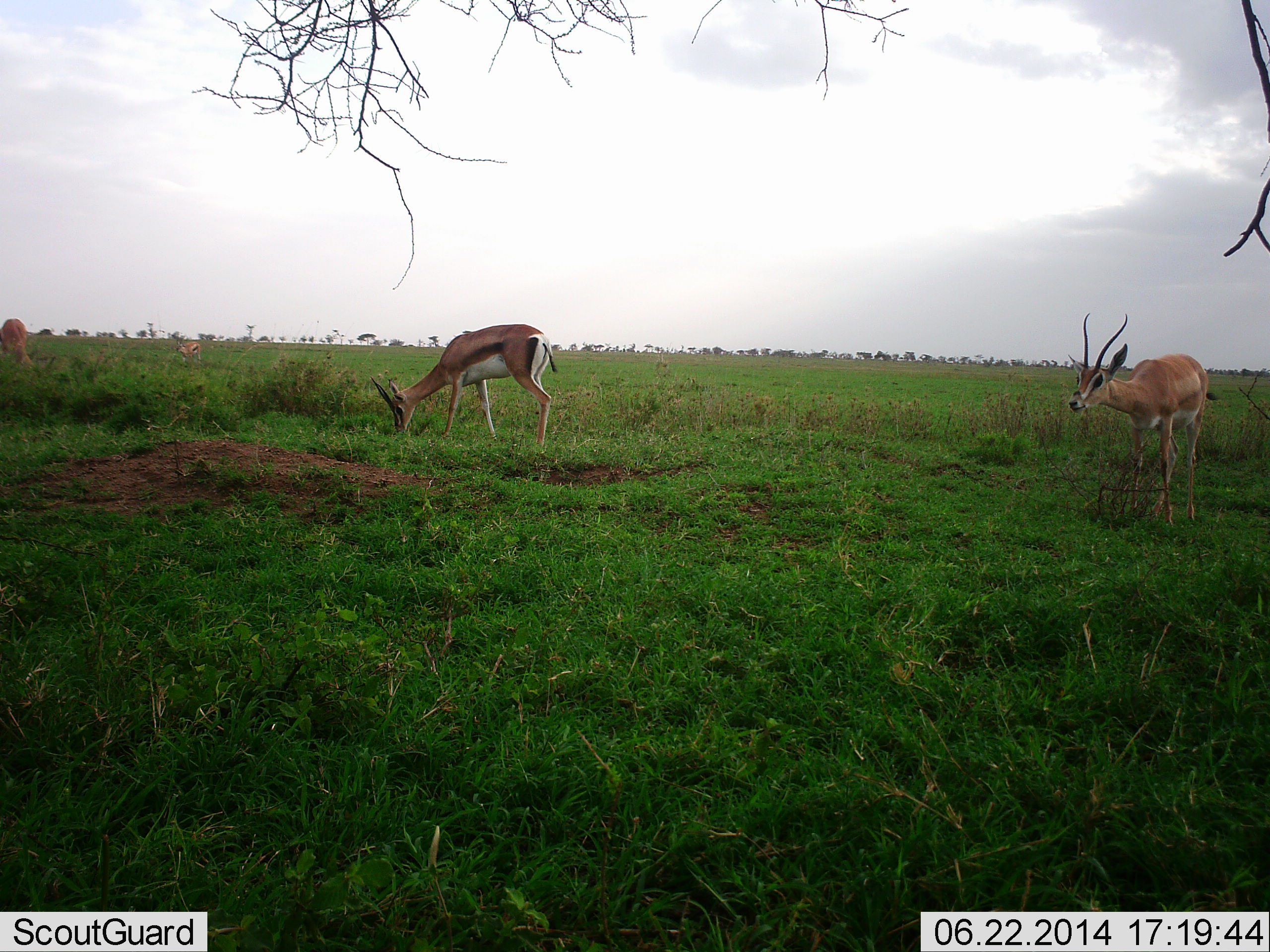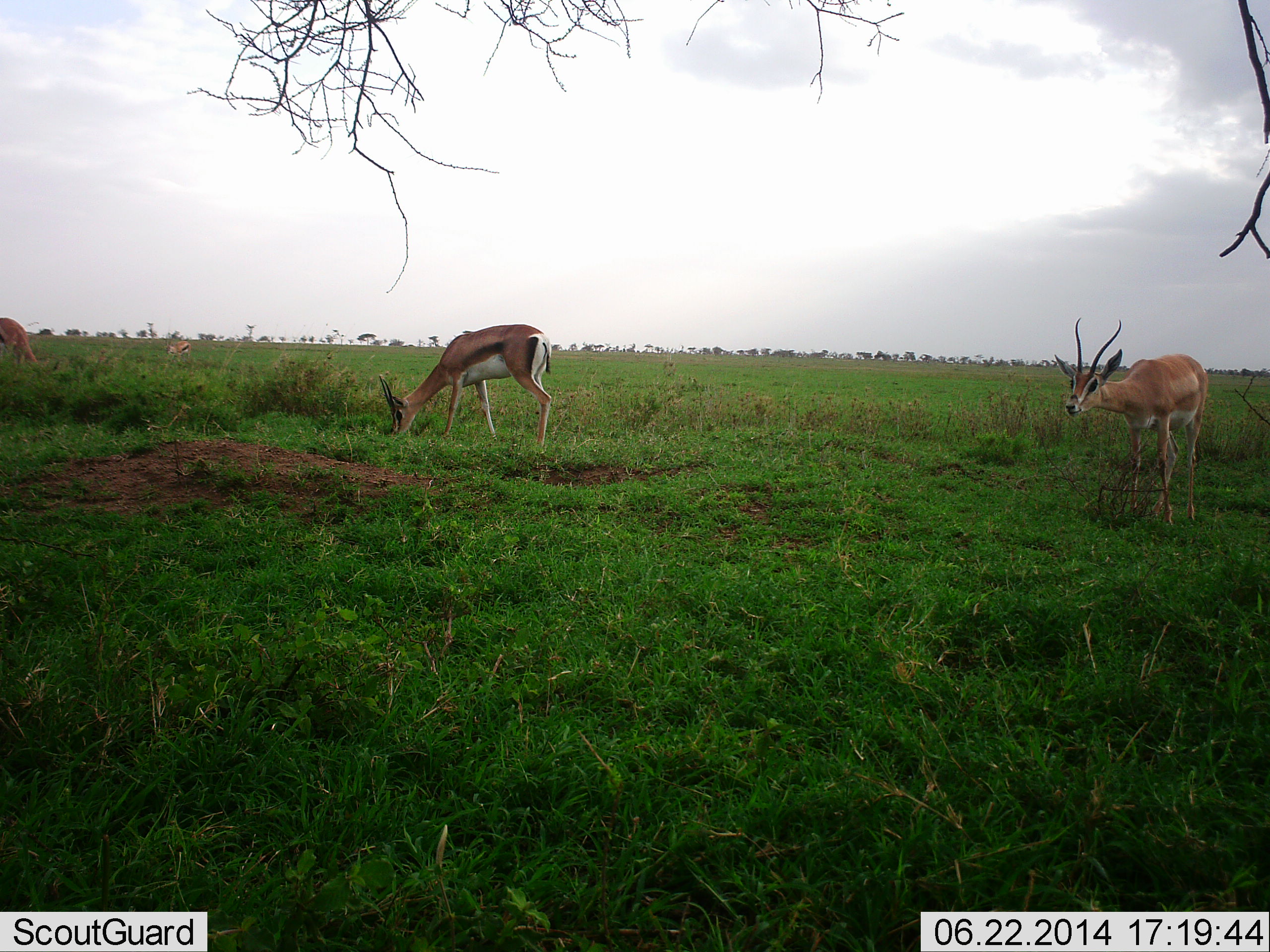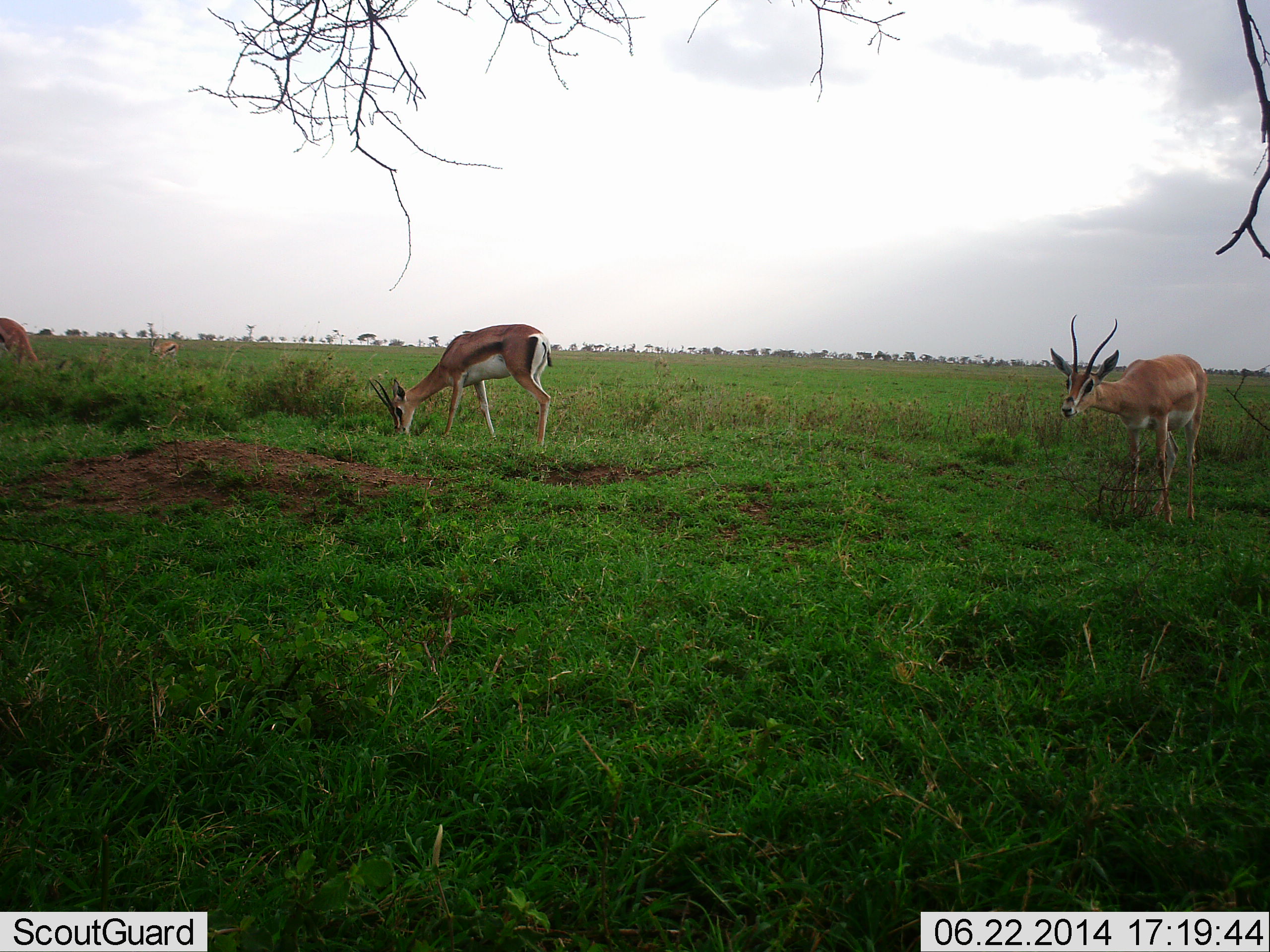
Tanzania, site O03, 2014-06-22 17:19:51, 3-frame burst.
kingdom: Animalia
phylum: Chordata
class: Mammalia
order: Artiodactyla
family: Bovidae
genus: Nanger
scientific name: Nanger granti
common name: grant's gazelle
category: gazellegrants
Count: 2.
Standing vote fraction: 69%.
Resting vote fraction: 6%.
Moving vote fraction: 0%.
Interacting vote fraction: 0%.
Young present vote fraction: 6%.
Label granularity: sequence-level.